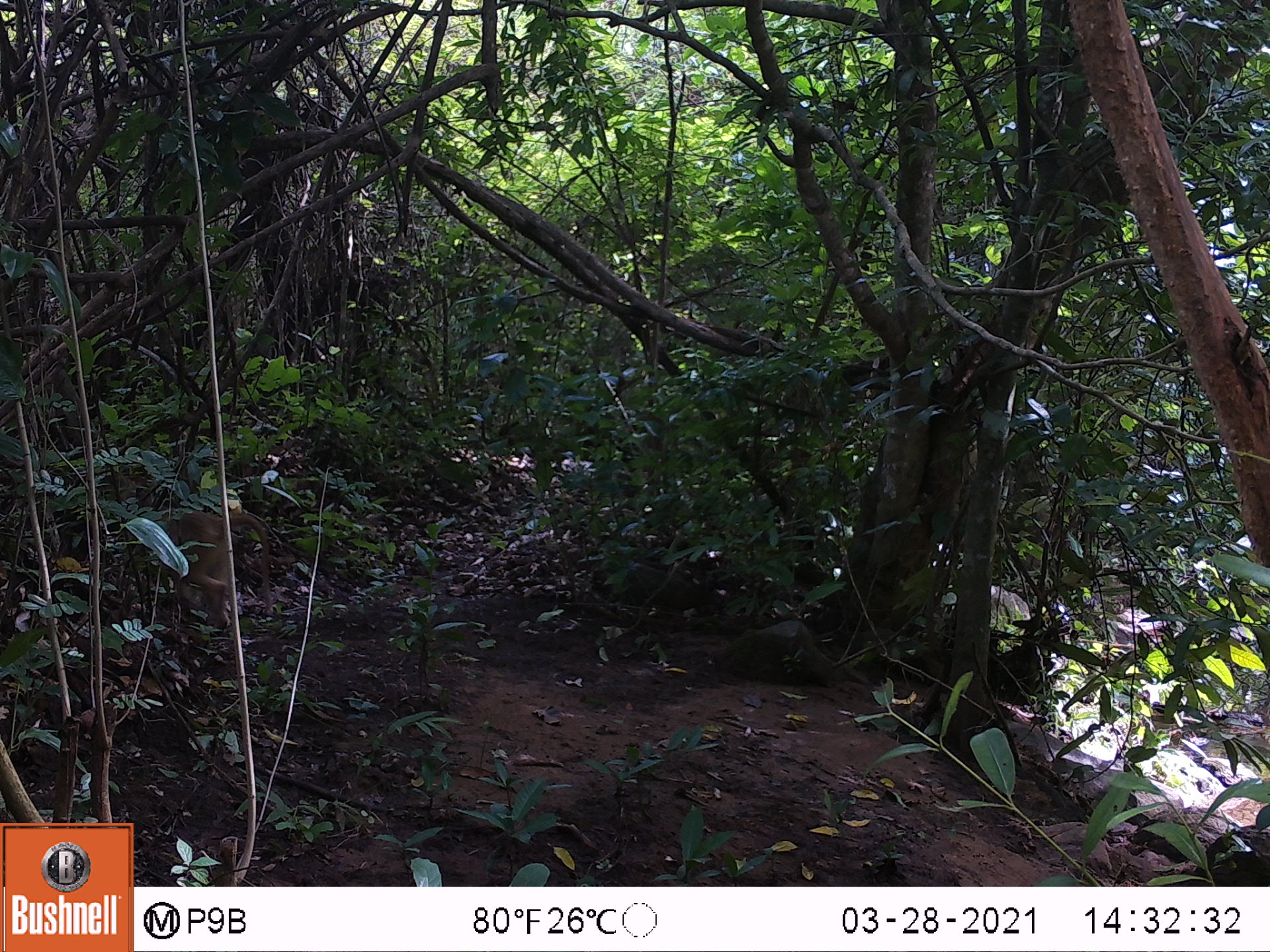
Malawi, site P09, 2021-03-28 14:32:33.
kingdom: Animalia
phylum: Chordata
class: Mammalia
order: Primates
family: Cercopithecidae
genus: Papio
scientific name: Papio cynocephalus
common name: yellow baboon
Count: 1.